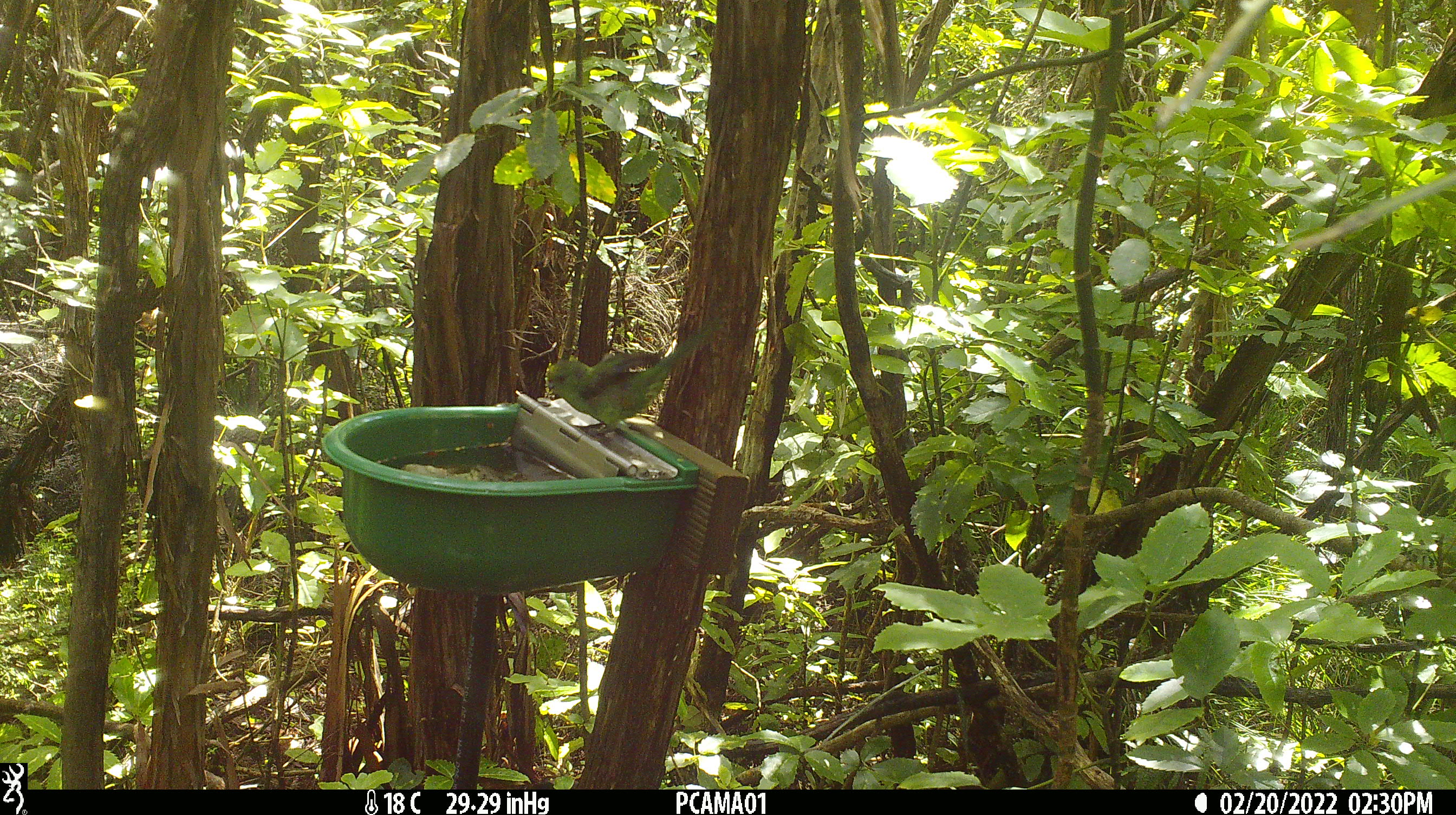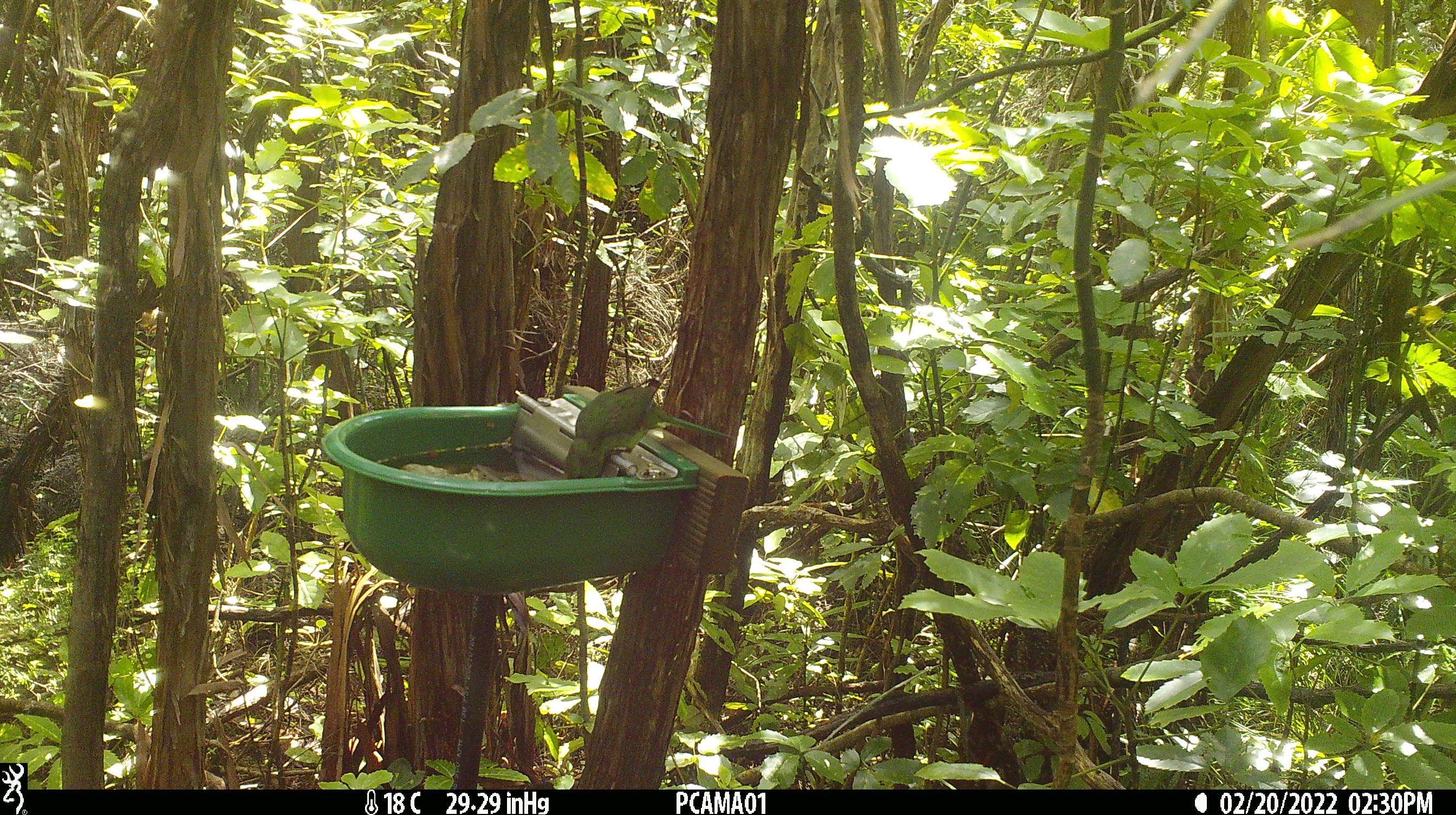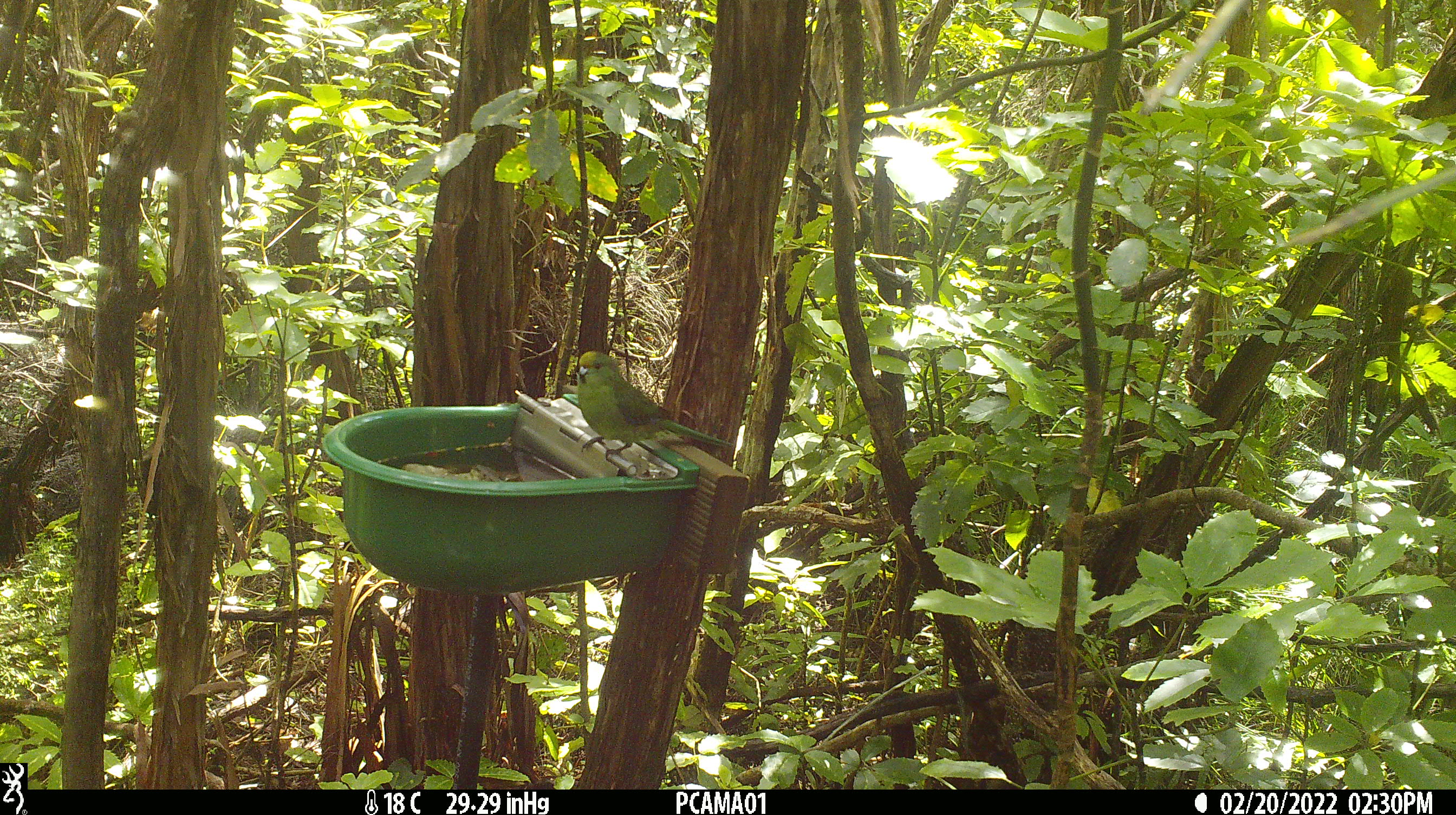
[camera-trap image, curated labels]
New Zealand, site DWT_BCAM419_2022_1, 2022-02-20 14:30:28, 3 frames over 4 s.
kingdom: Animalia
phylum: Chordata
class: Aves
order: Psittaciformes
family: Psittaculidae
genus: Cyanoramphus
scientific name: Cyanoramphus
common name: parakeet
Parakeet (Cyanoramphus).